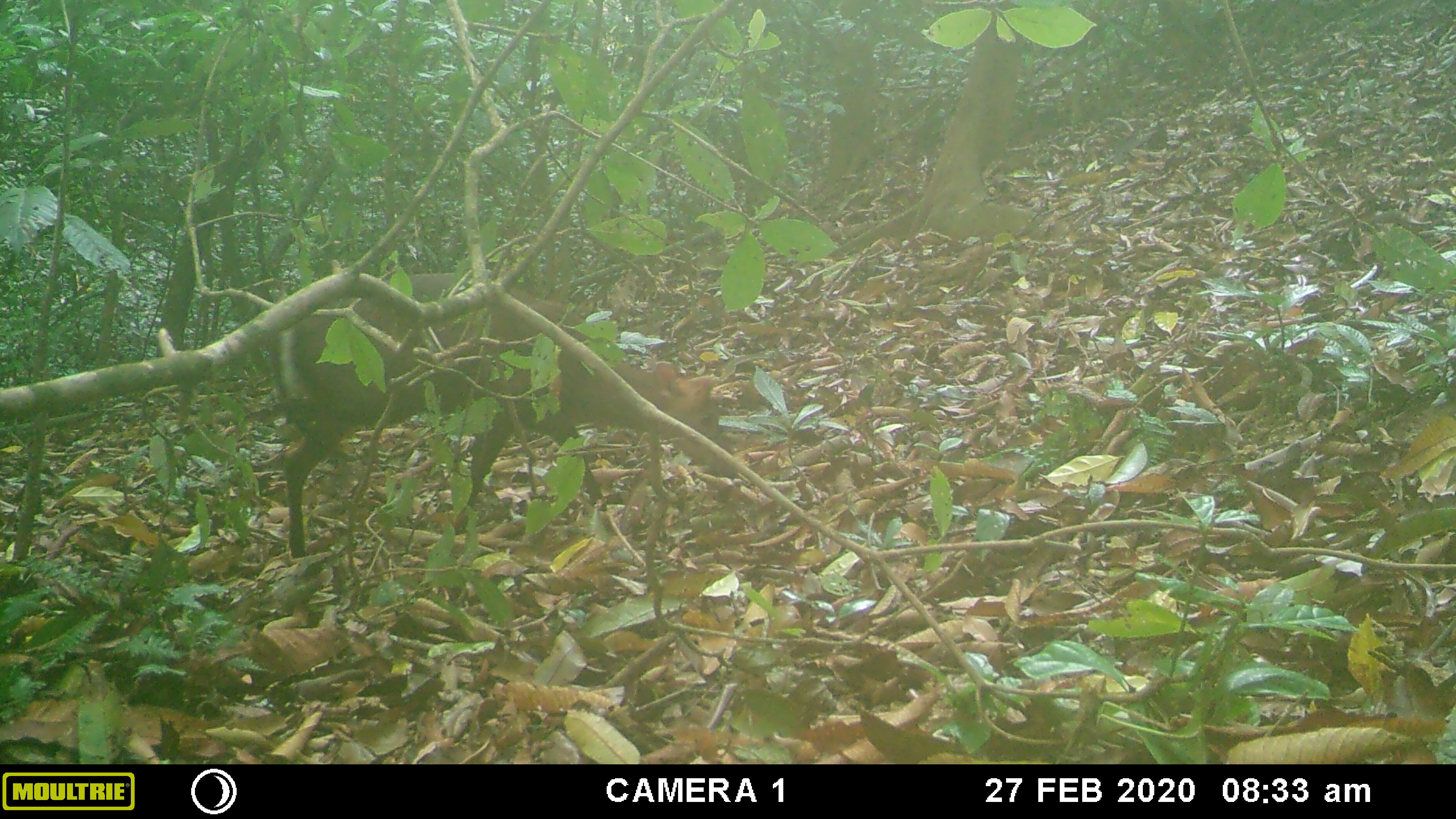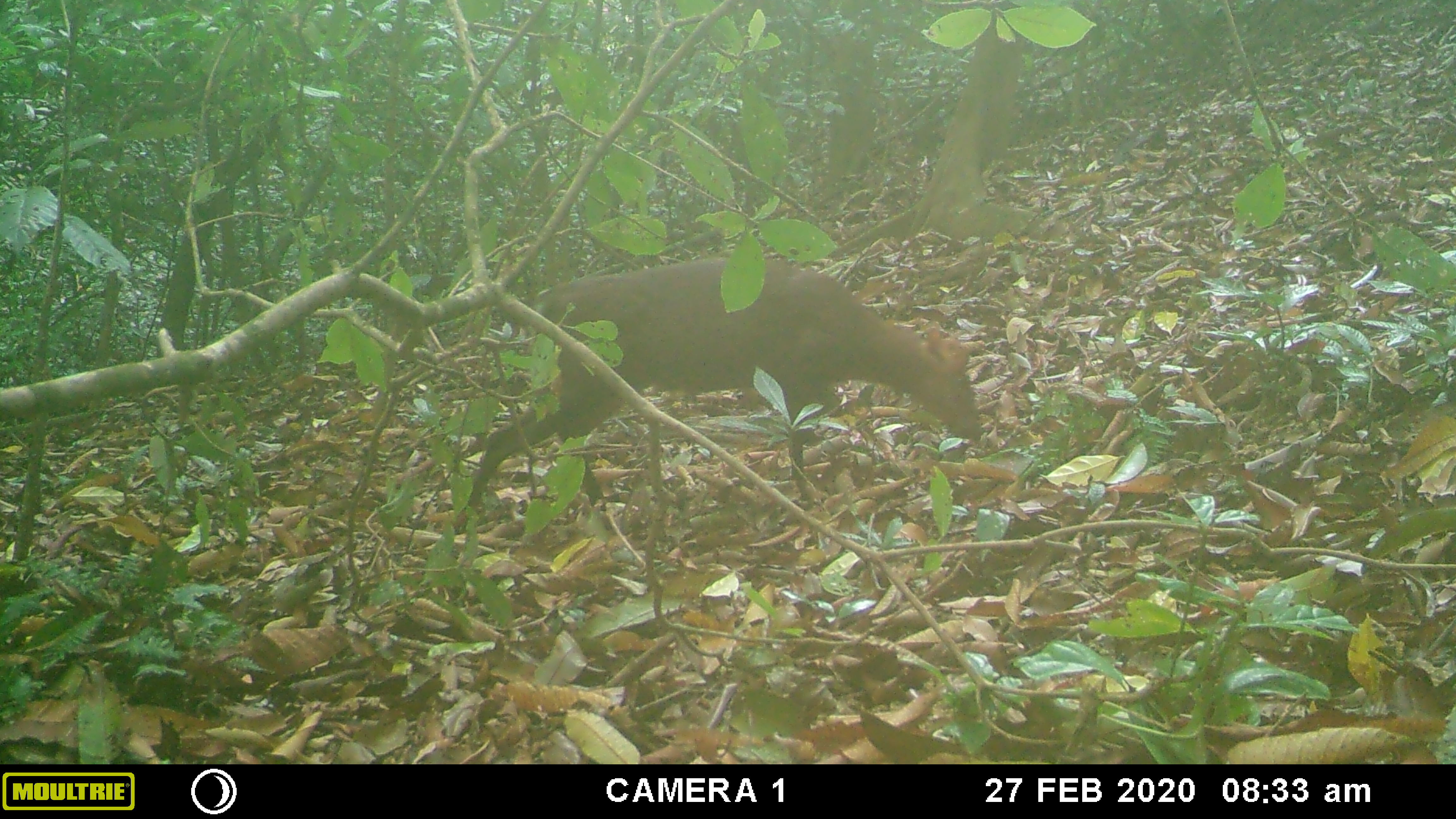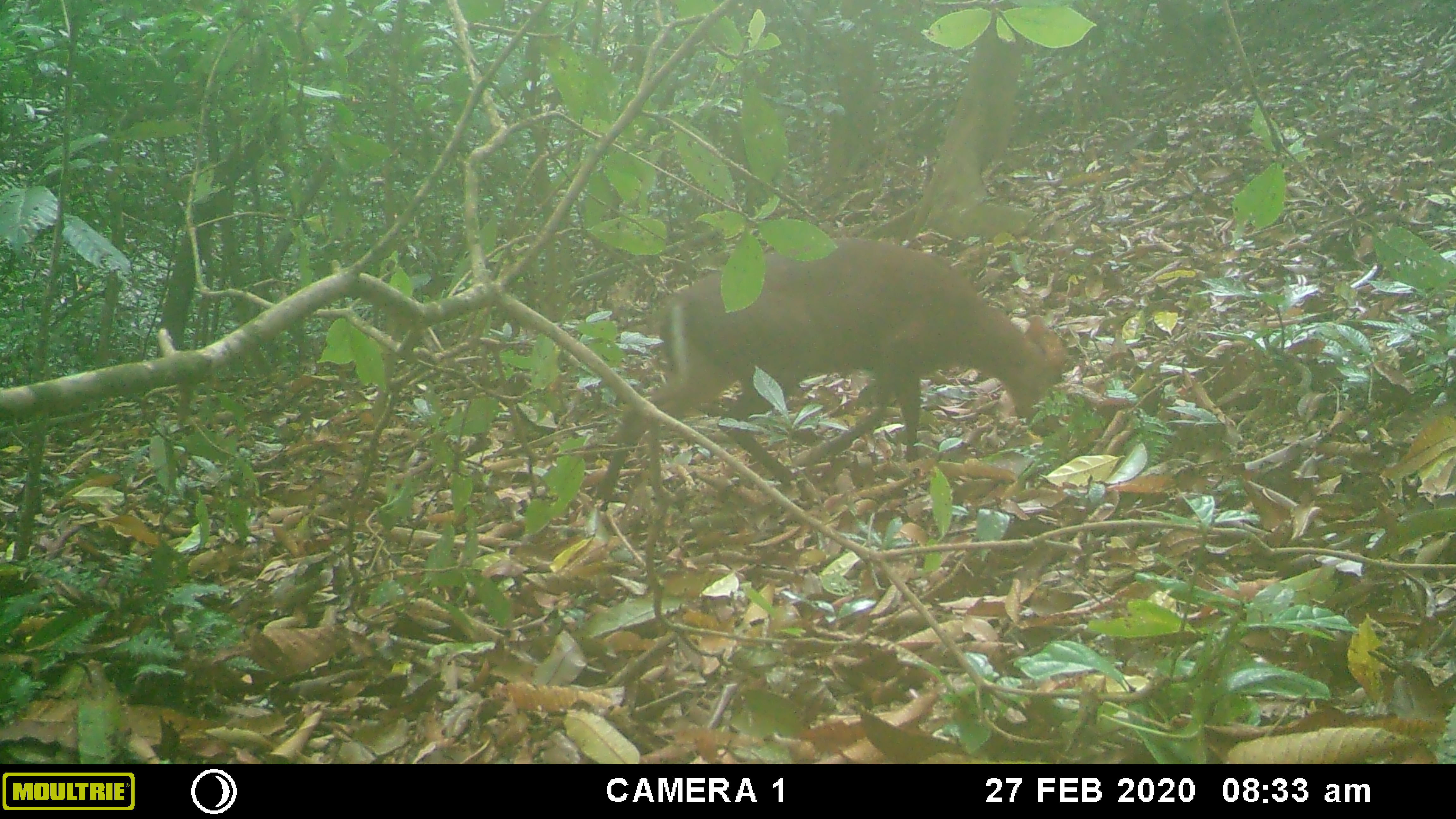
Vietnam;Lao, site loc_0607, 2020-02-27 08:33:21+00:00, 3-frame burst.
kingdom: Animalia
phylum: Chordata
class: Mammalia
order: Artiodactyla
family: Cervidae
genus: Muntiacus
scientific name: Muntiacus rooseveltorum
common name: roosevelt's muntjac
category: roosevelts muntjac group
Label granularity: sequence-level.